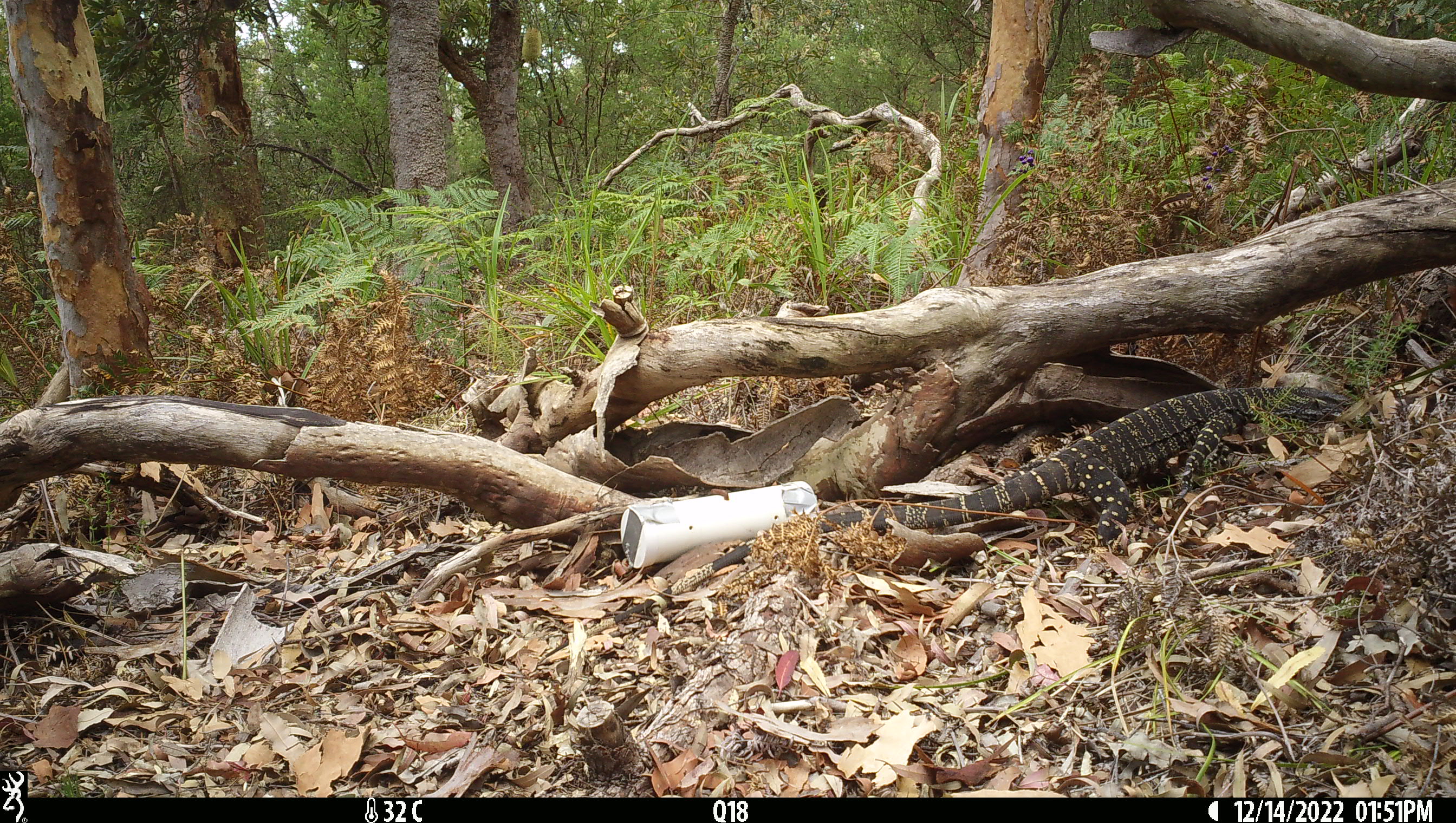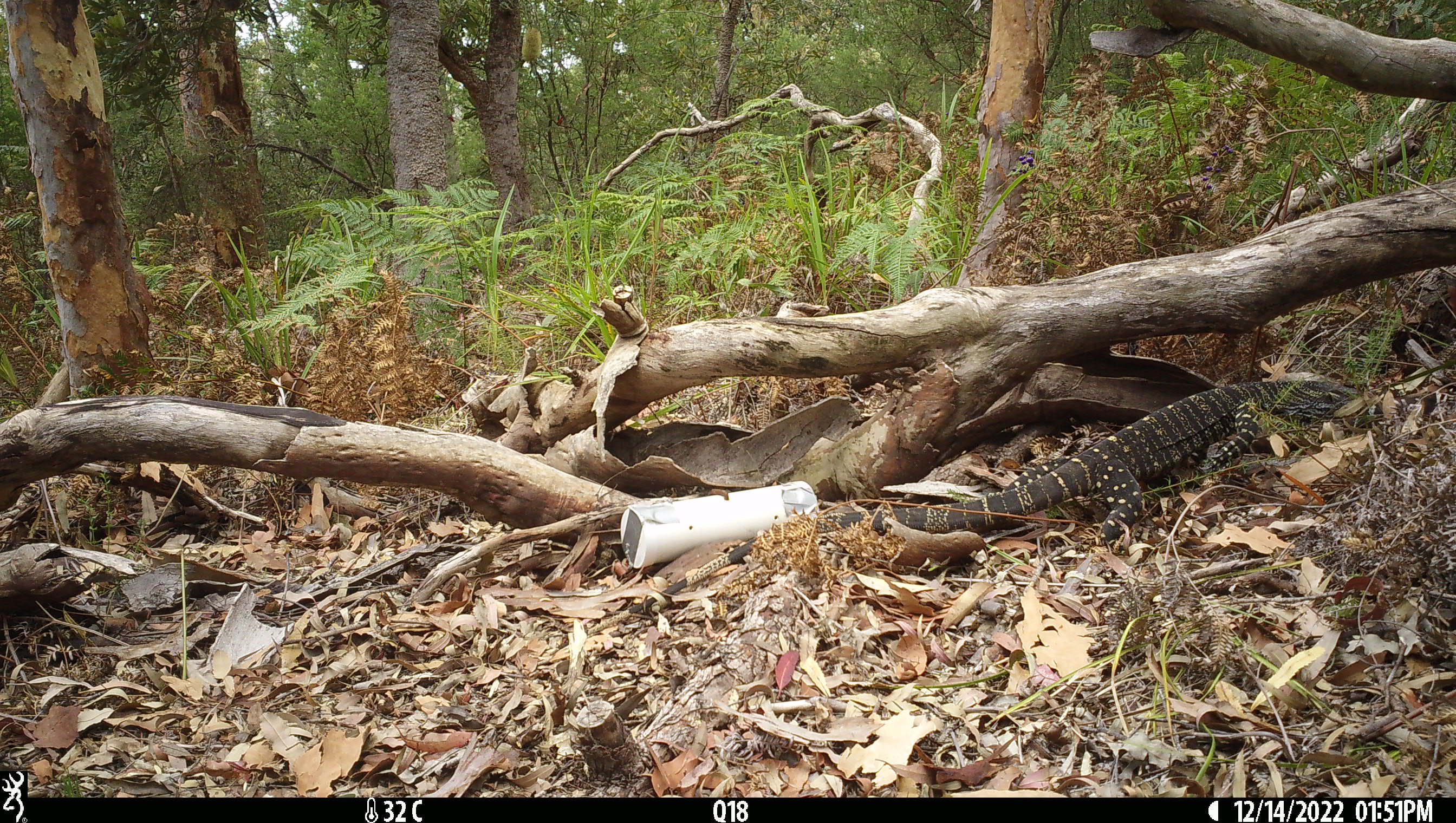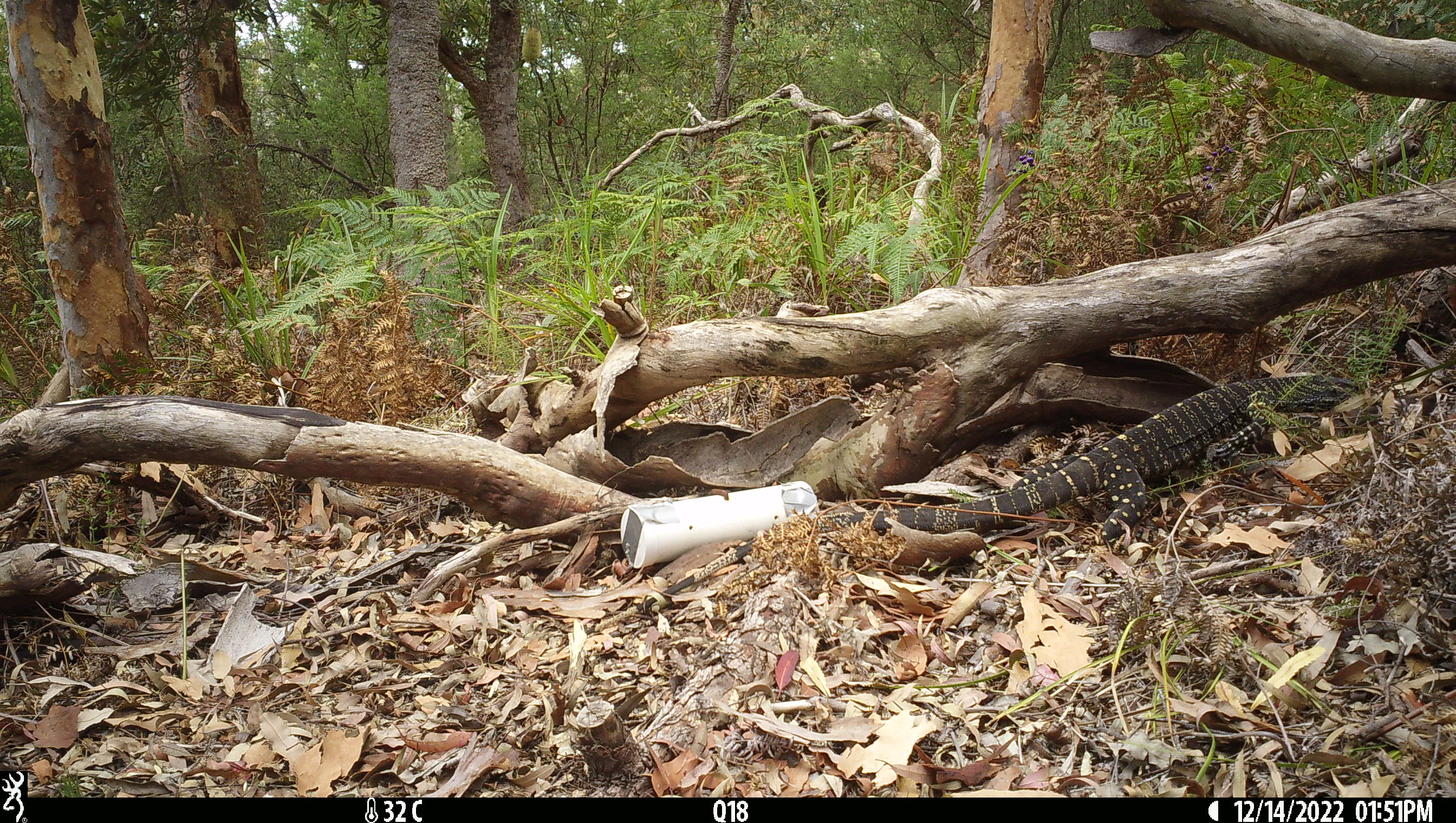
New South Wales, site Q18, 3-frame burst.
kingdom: Animalia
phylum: Chordata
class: Reptilia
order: Squamata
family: Varanidae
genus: Varanus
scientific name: Varanus varius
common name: lace monitor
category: goanna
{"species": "goanna (lace monitor) (Varanus varius)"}